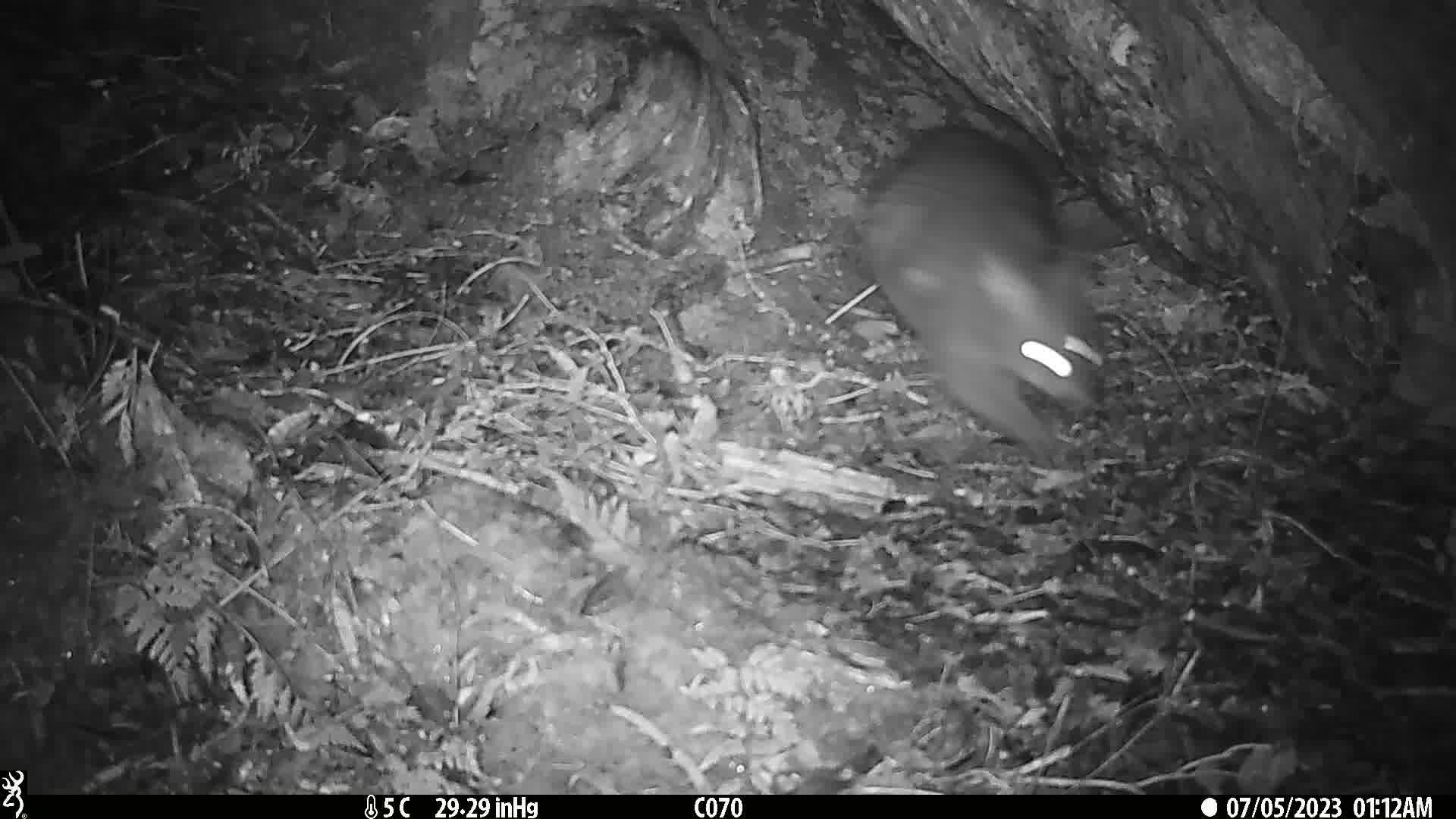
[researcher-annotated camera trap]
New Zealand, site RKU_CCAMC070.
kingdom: Animalia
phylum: Chordata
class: Mammalia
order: Diprotodontia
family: Phalangeridae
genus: Trichosurus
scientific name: Trichosurus vulpecula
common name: common brushtail possum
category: possum